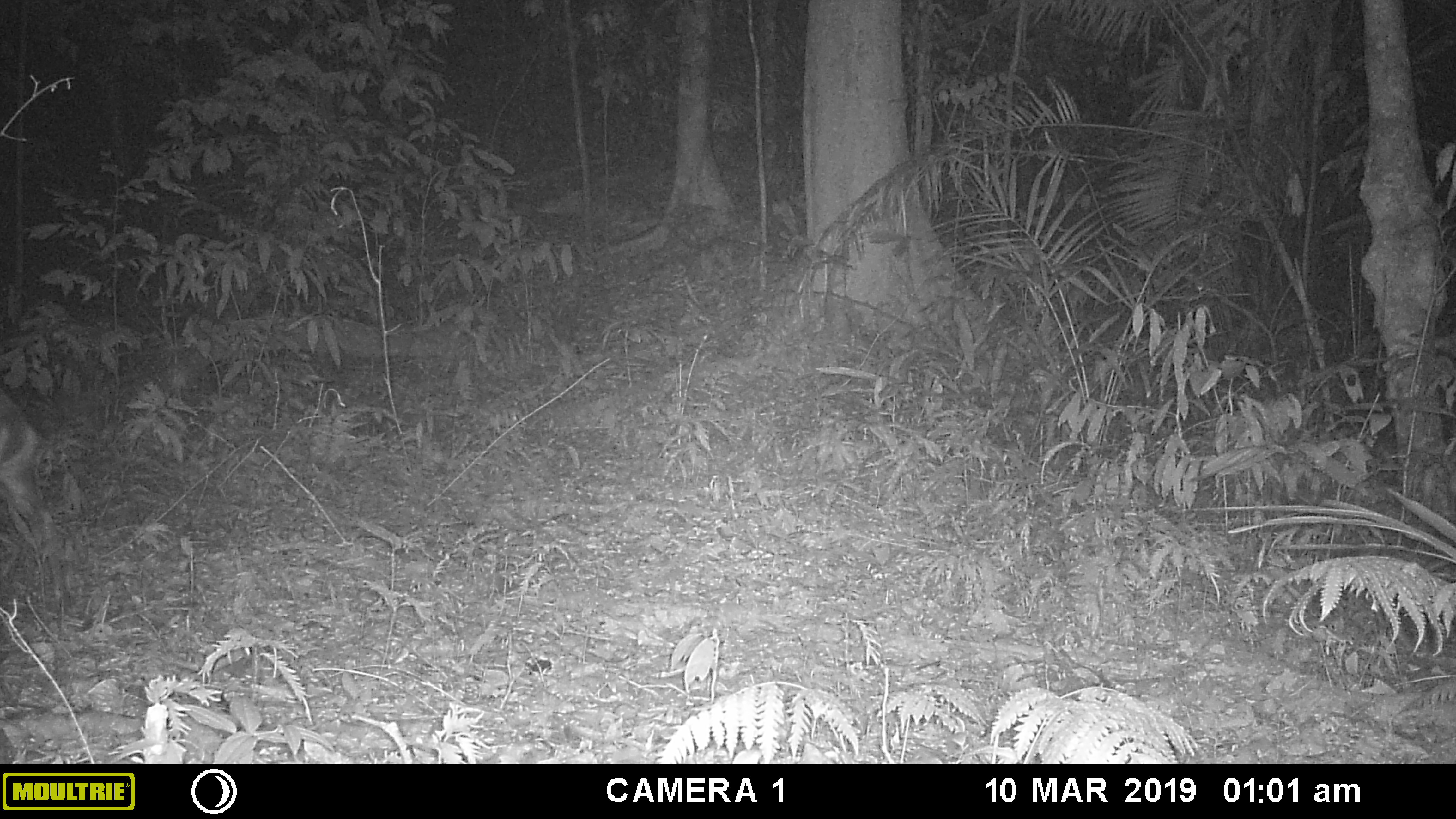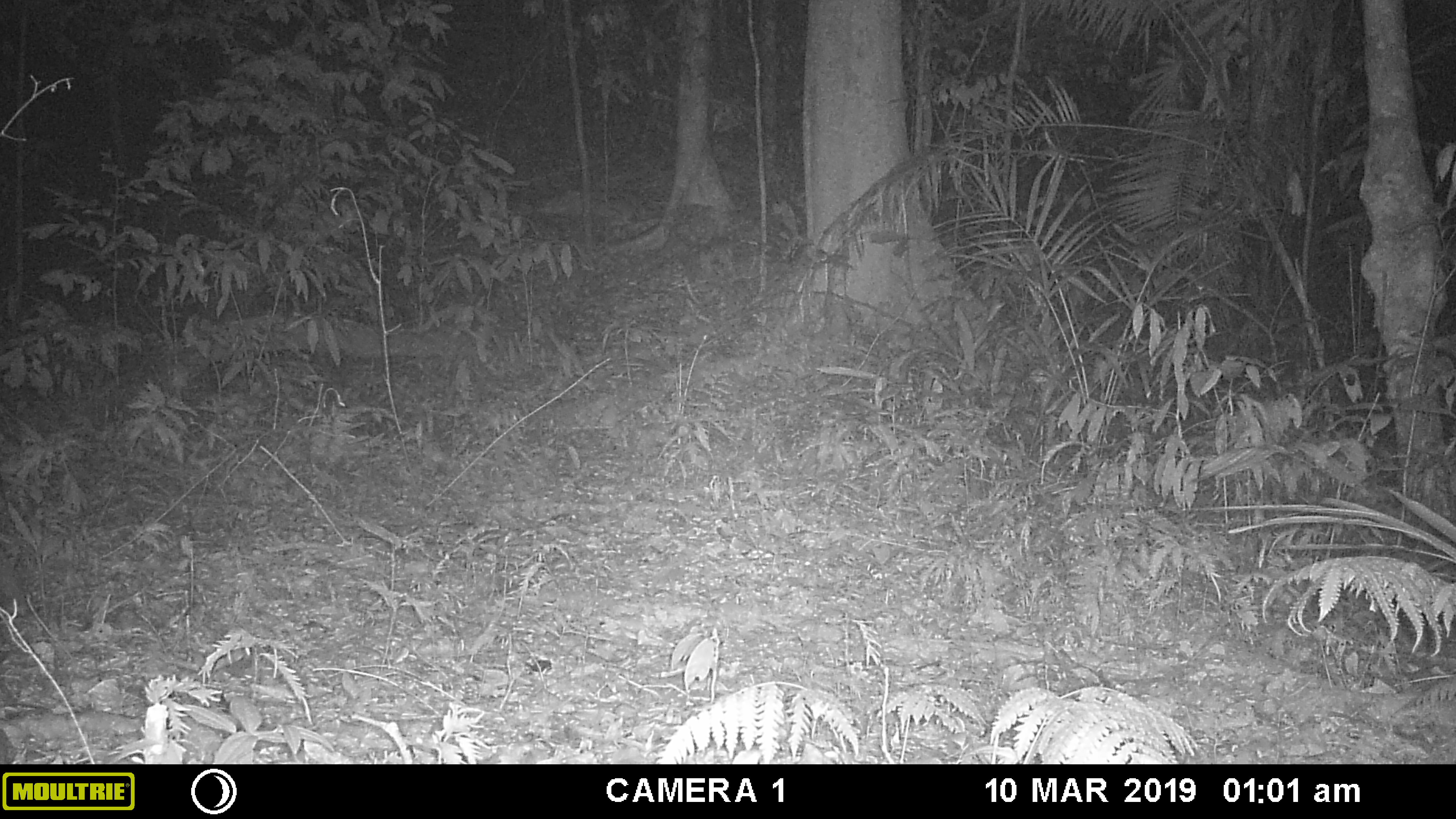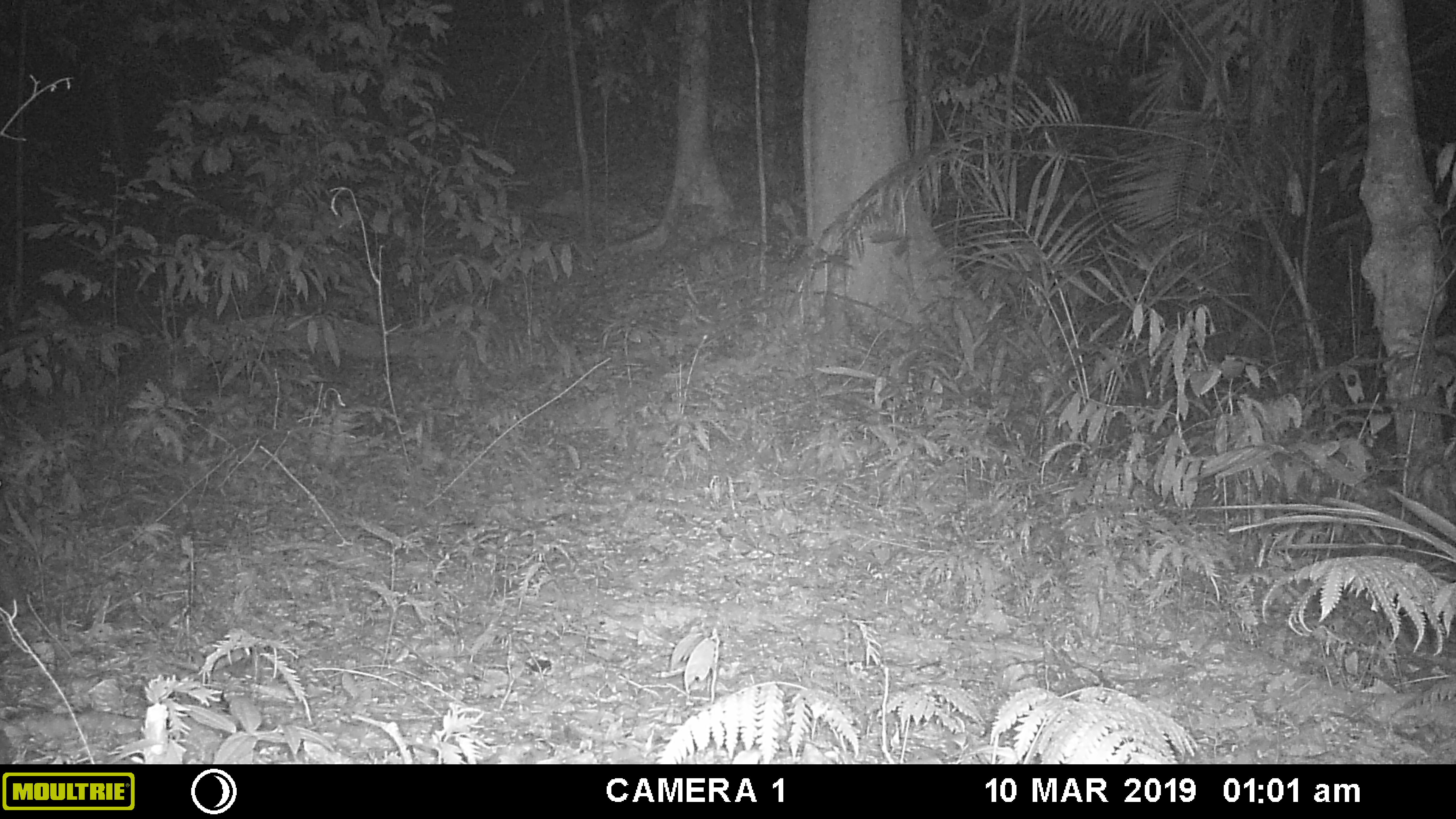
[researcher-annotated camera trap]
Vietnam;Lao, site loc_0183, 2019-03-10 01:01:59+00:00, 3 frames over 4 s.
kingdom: Animalia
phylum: Chordata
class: Mammalia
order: Artiodactyla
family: Cervidae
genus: Muntiacus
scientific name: Muntiacus vuquangensis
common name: large-antlered muntjac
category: large antlered muntjac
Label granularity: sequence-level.